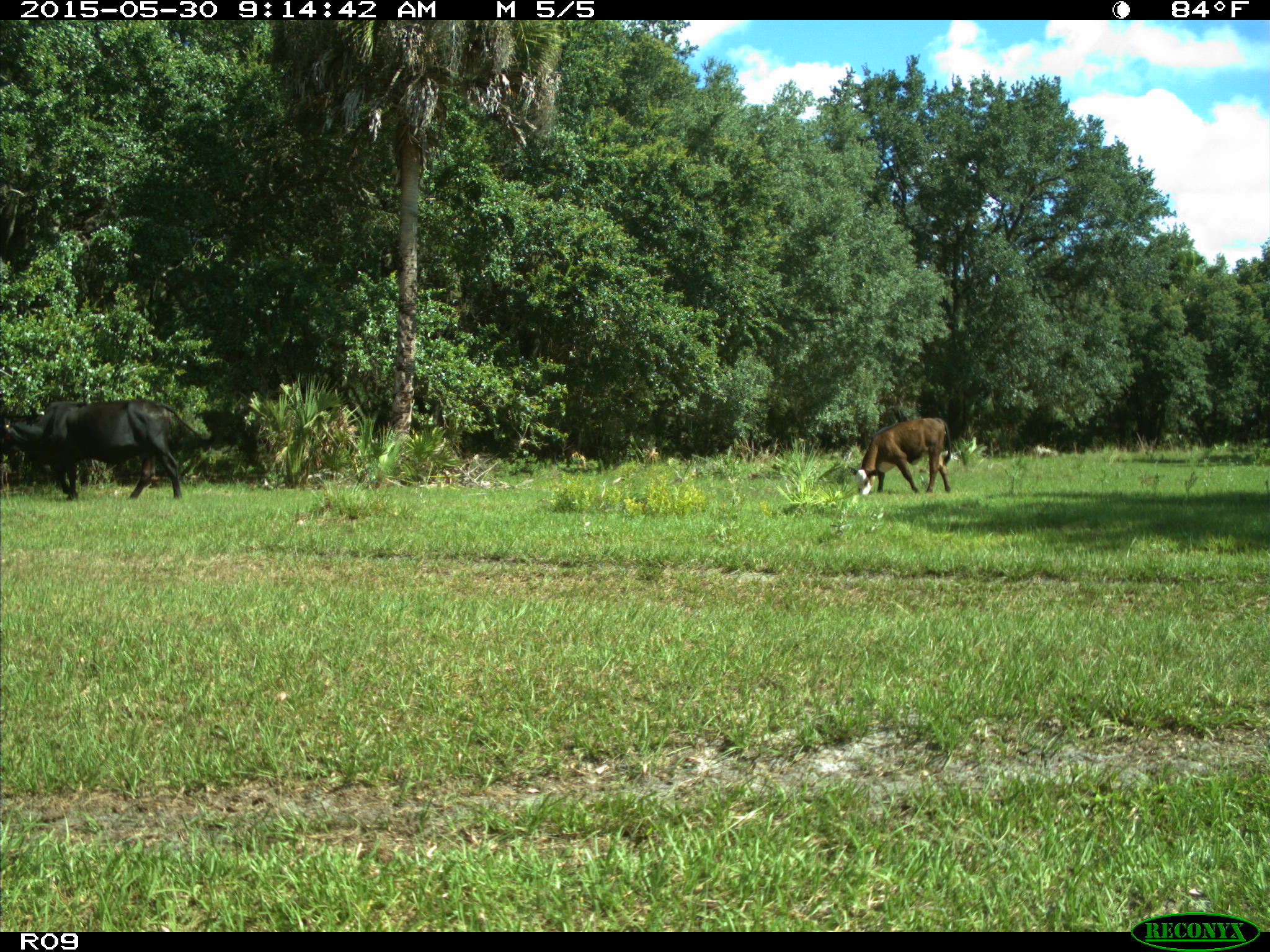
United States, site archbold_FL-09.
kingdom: Animalia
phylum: Chordata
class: Mammalia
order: Artiodactyla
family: Bovidae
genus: Bos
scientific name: Bos taurus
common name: domestic cow